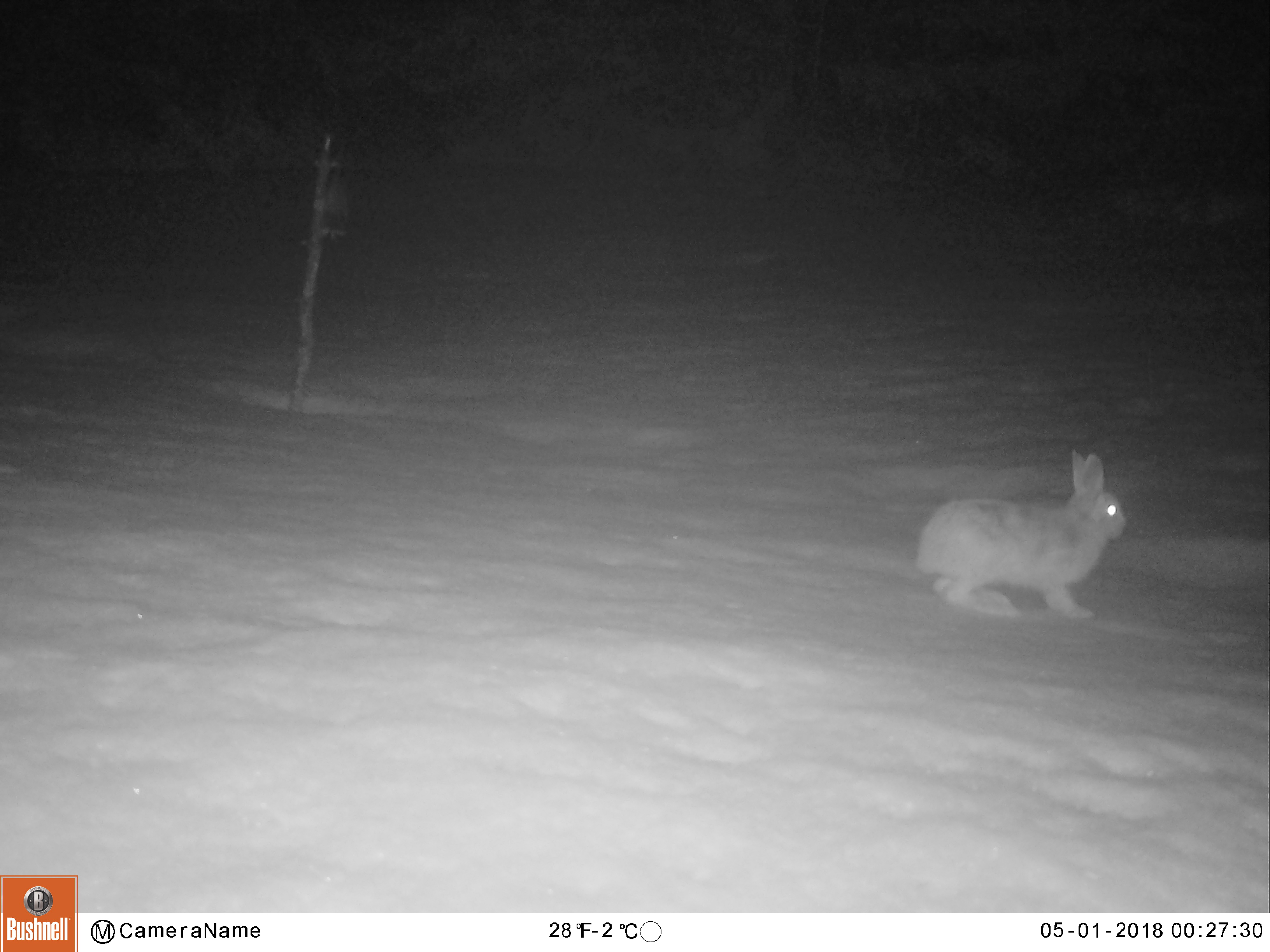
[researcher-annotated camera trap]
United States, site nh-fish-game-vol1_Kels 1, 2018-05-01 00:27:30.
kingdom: Animalia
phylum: Chordata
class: Mammalia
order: Lagomorpha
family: Leporidae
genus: Lepus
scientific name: Lepus americanus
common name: snowshoe hare